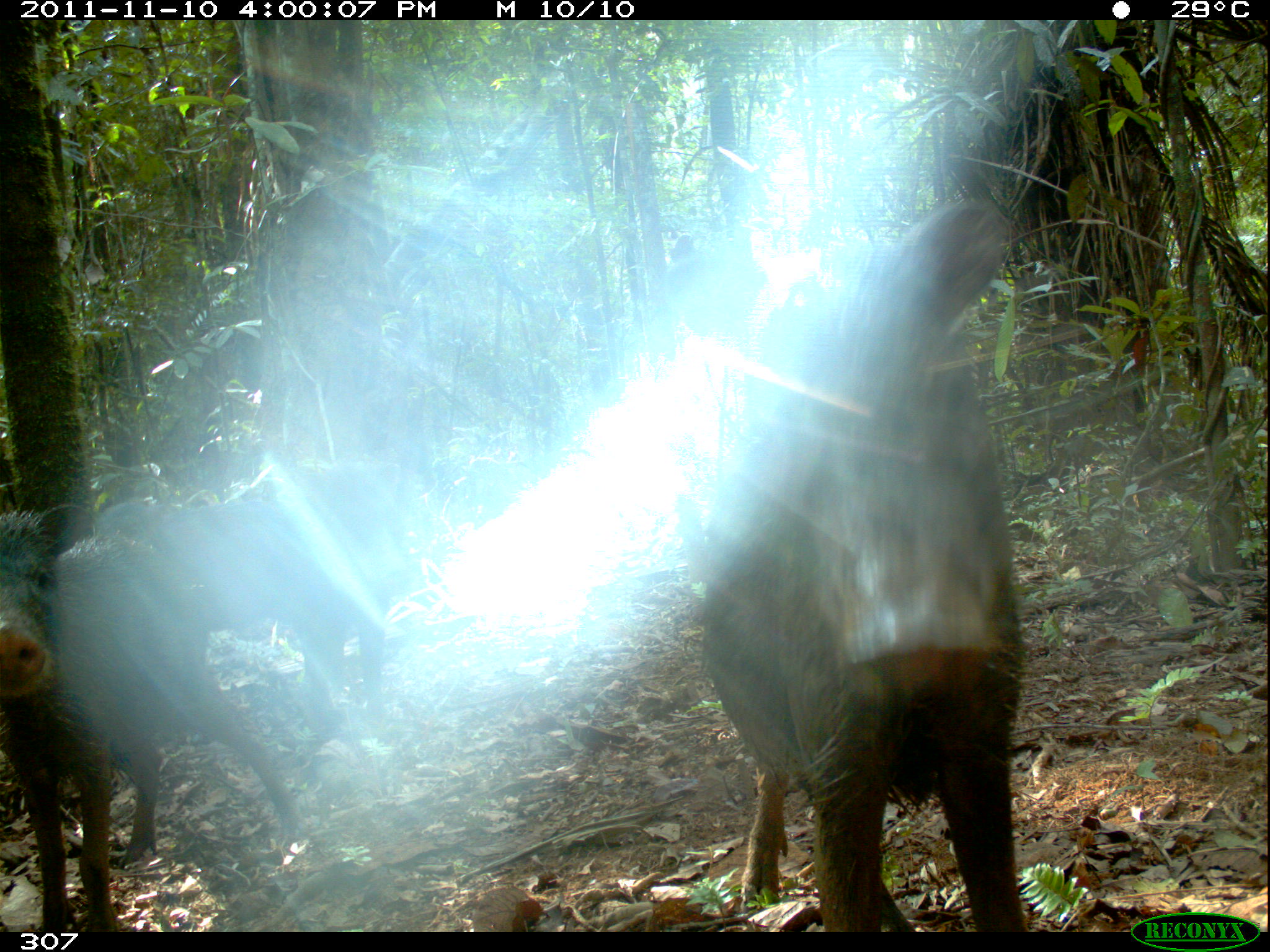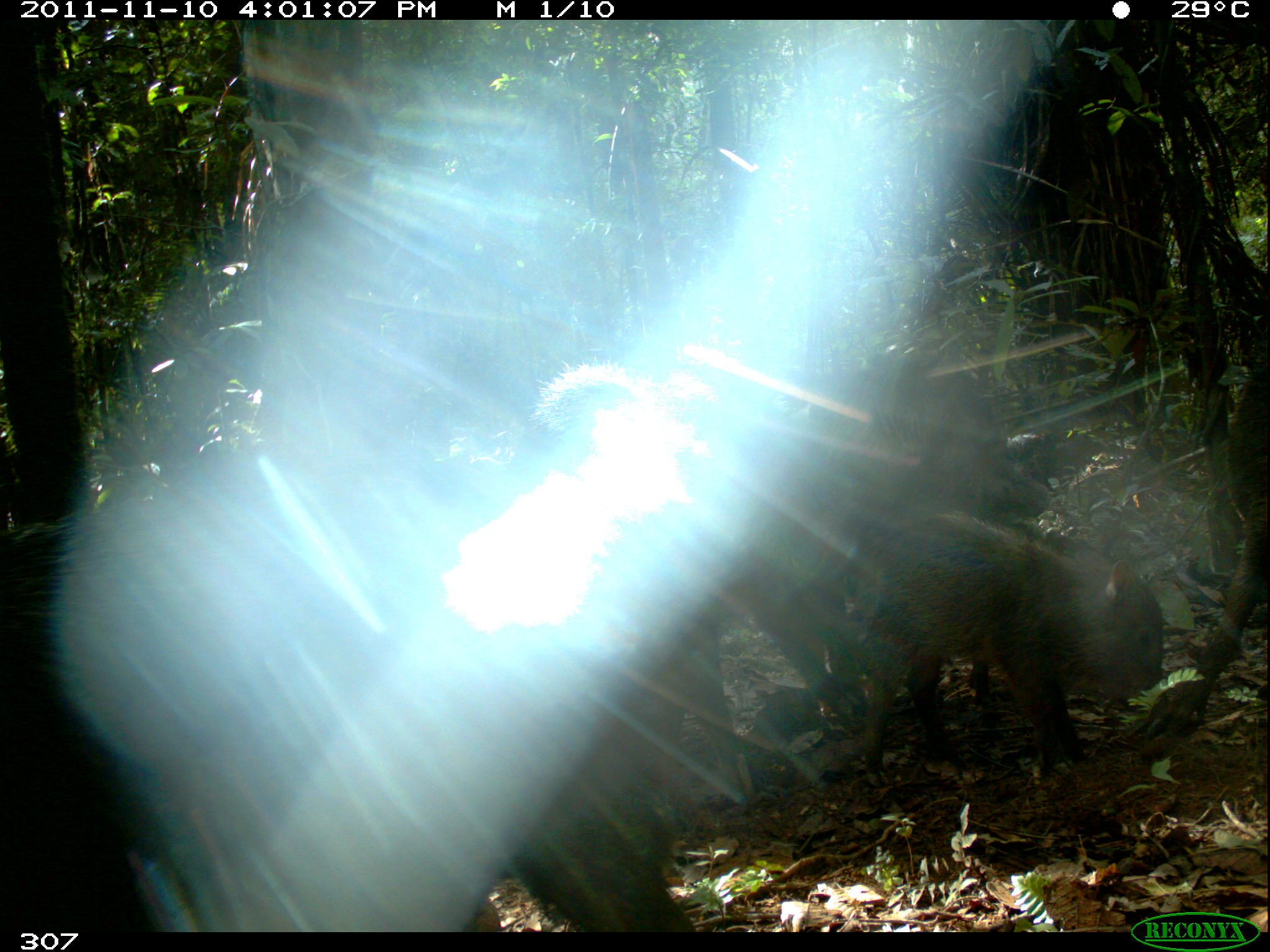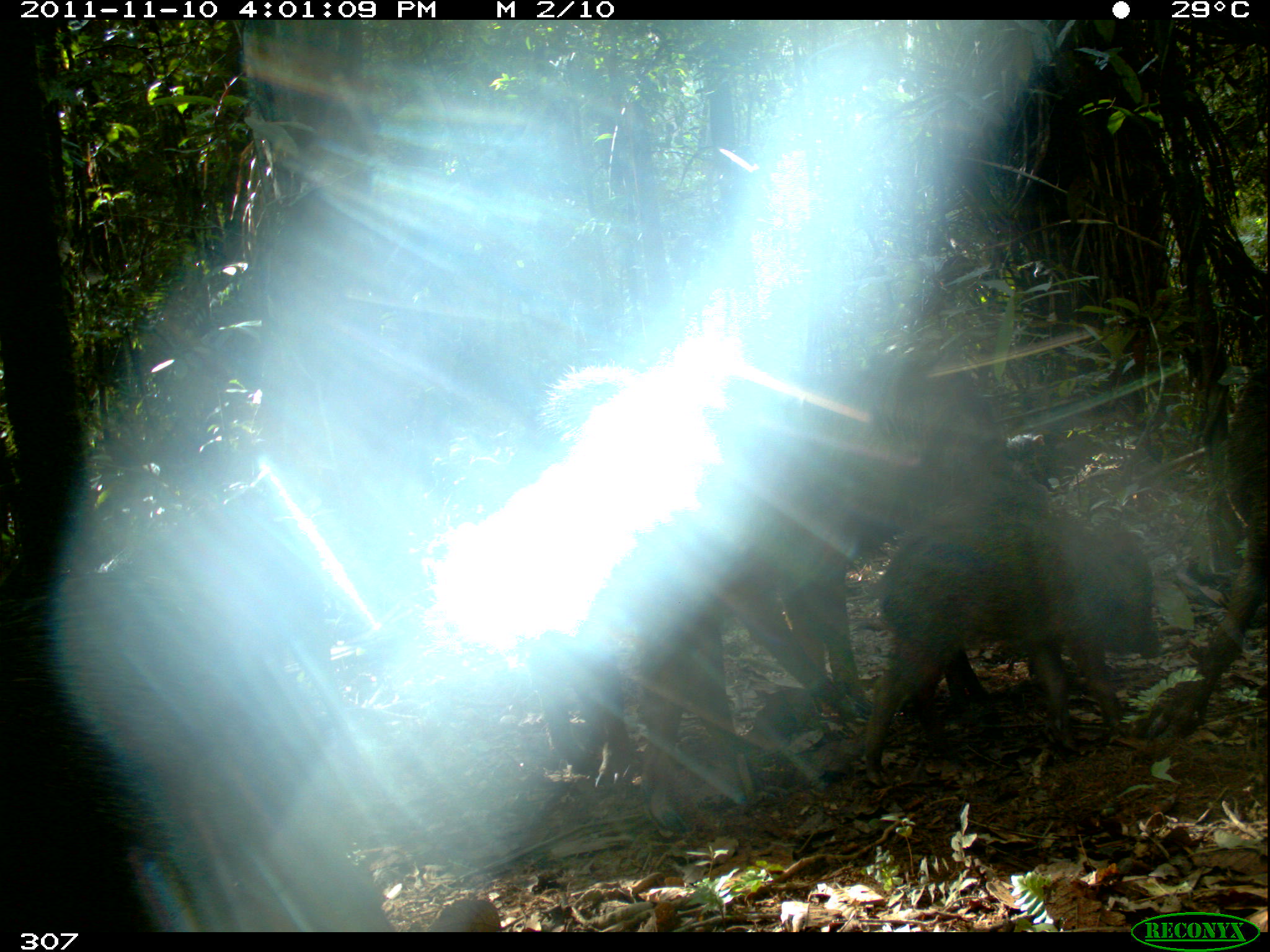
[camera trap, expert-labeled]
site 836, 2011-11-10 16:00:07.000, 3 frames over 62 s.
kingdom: Animalia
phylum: Chordata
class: Mammalia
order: Artiodactyla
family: Tayassuidae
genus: Tayassu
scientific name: Tayassu pecari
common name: white-lipped peccary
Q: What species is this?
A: Tayassu pecari (white-lipped peccary).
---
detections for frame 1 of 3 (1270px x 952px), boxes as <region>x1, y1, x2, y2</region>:
tayassu pecari: <region>666, 193, 1022, 932</region>; <region>0, 505, 304, 932</region>; <region>161, 460, 385, 762</region>